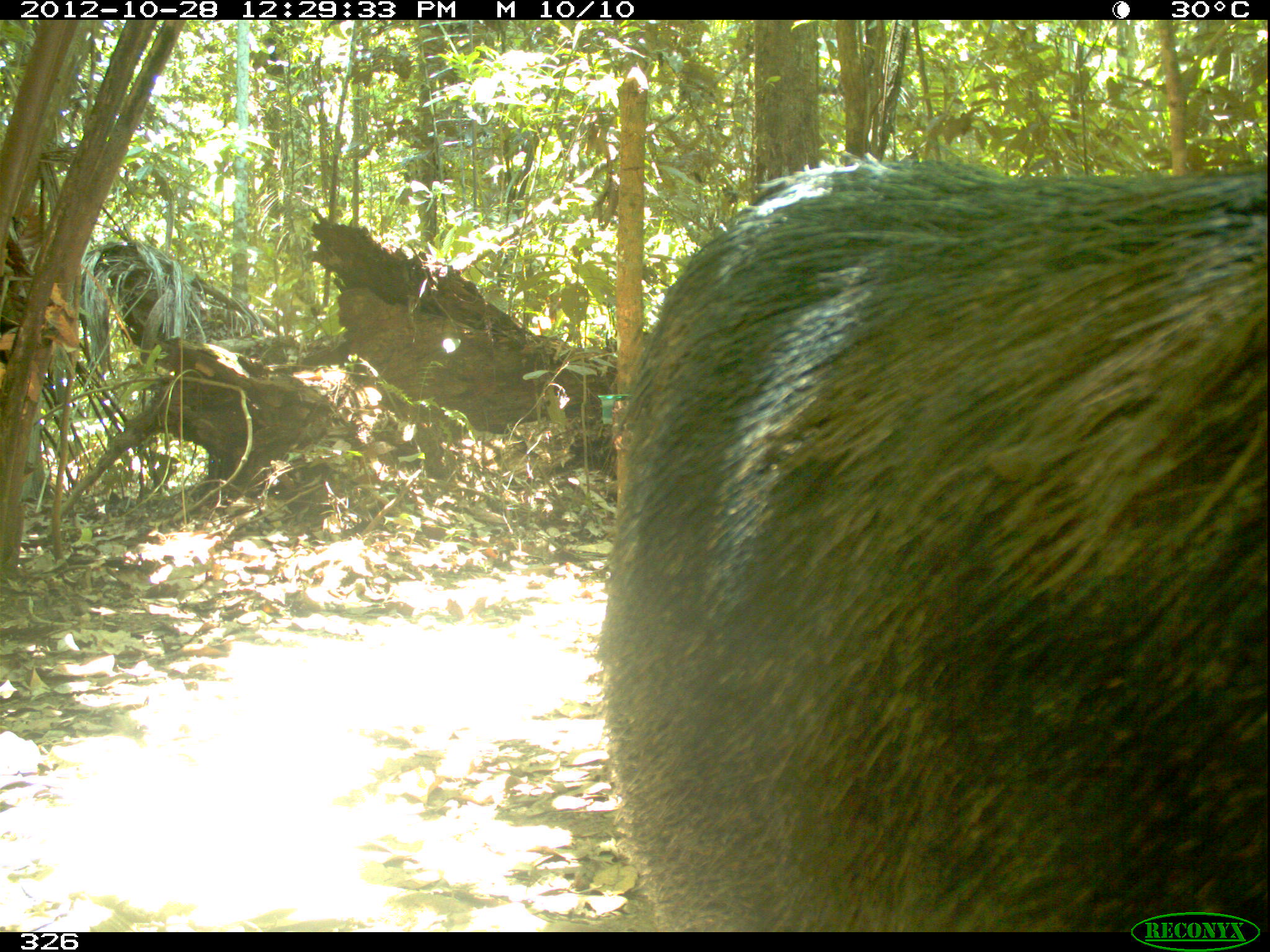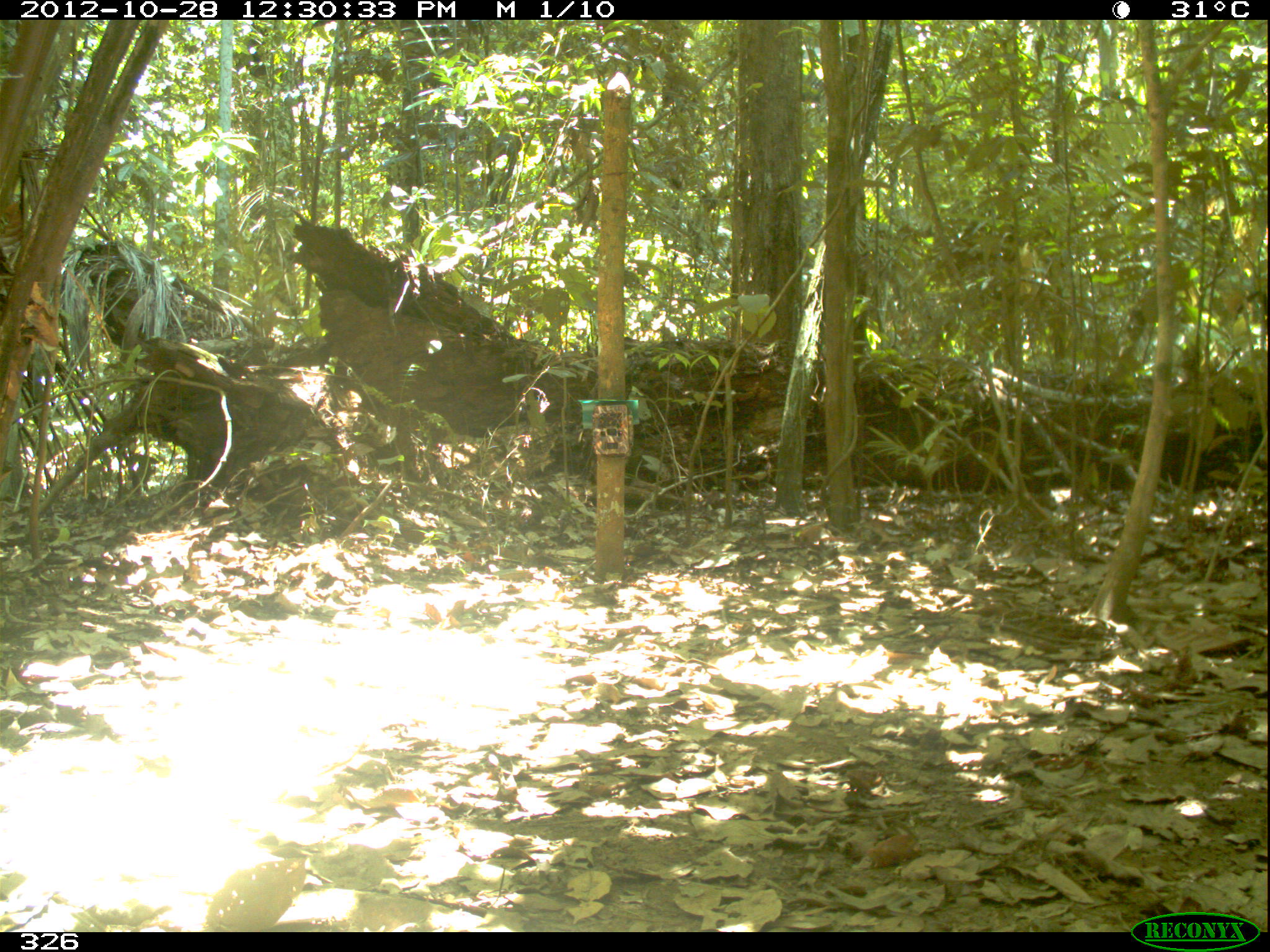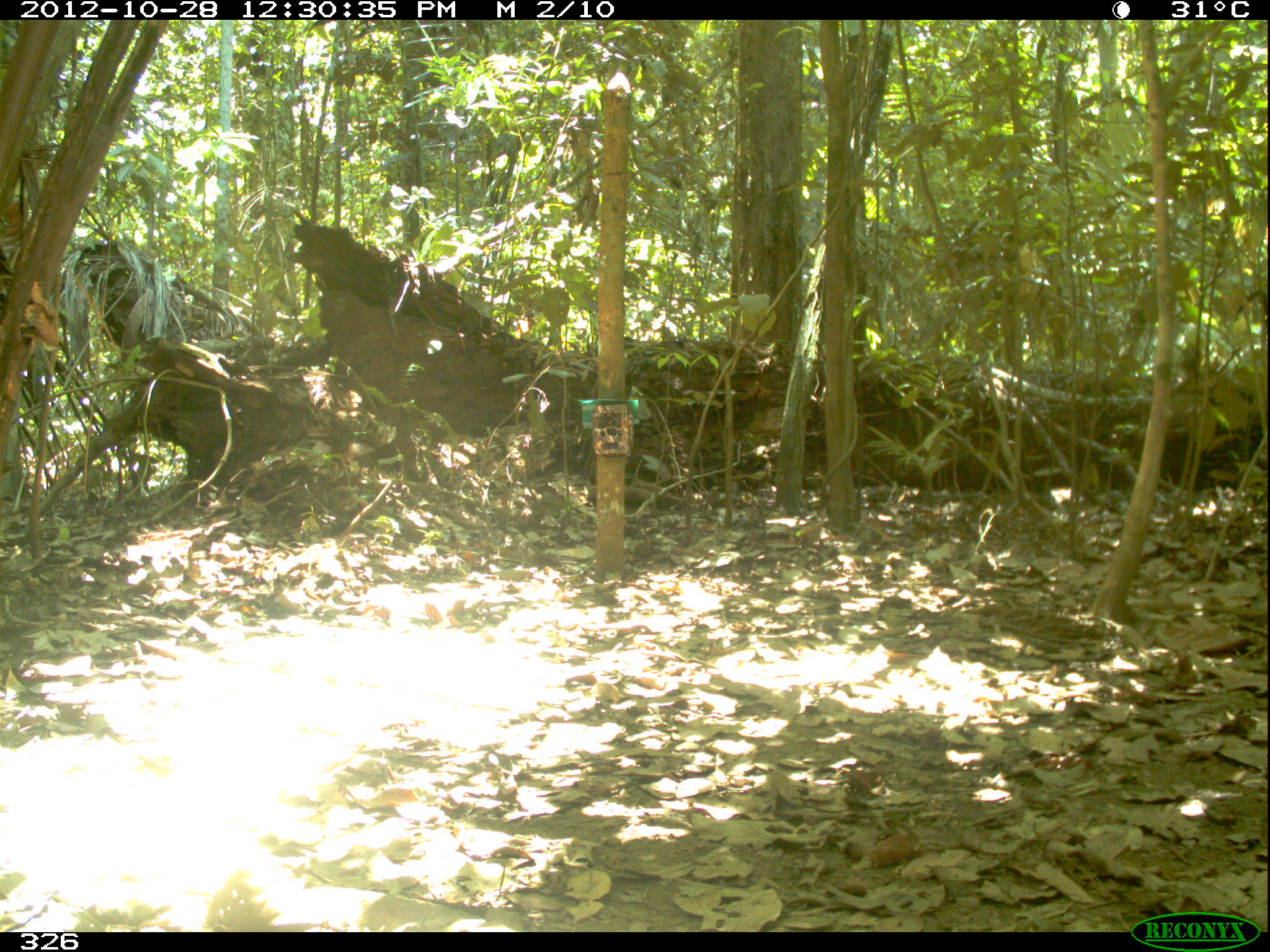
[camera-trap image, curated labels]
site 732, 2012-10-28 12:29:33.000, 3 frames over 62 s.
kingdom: Animalia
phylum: Chordata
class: Mammalia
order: Artiodactyla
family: Tayassuidae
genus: Tayassu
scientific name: Tayassu pecari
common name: white-lipped peccary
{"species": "Tayassu pecari (white-lipped peccary)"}